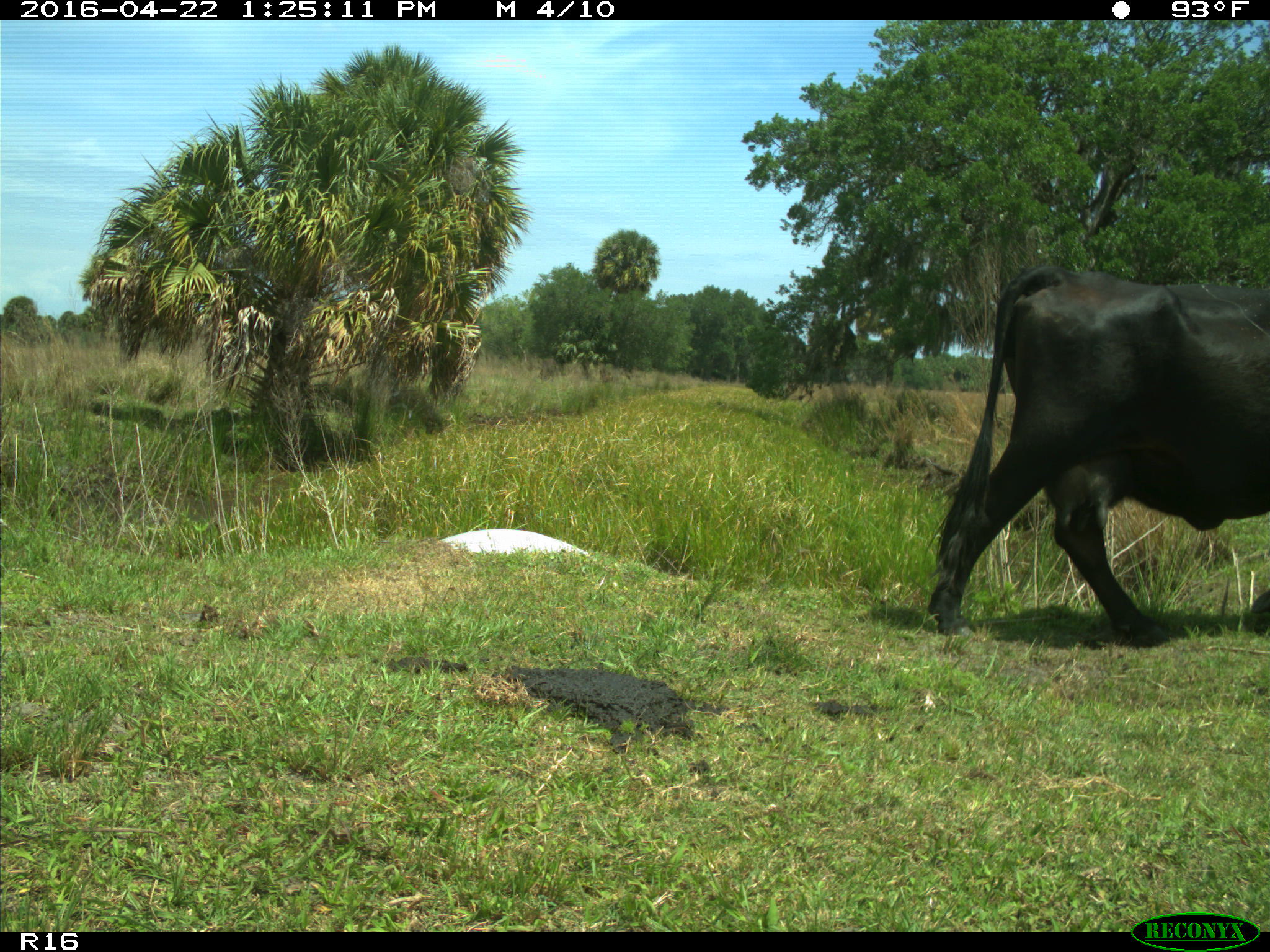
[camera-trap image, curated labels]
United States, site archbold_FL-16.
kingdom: Animalia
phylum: Chordata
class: Mammalia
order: Artiodactyla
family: Bovidae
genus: Bos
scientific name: Bos taurus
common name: domestic cow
Bos taurus (domestic cow).